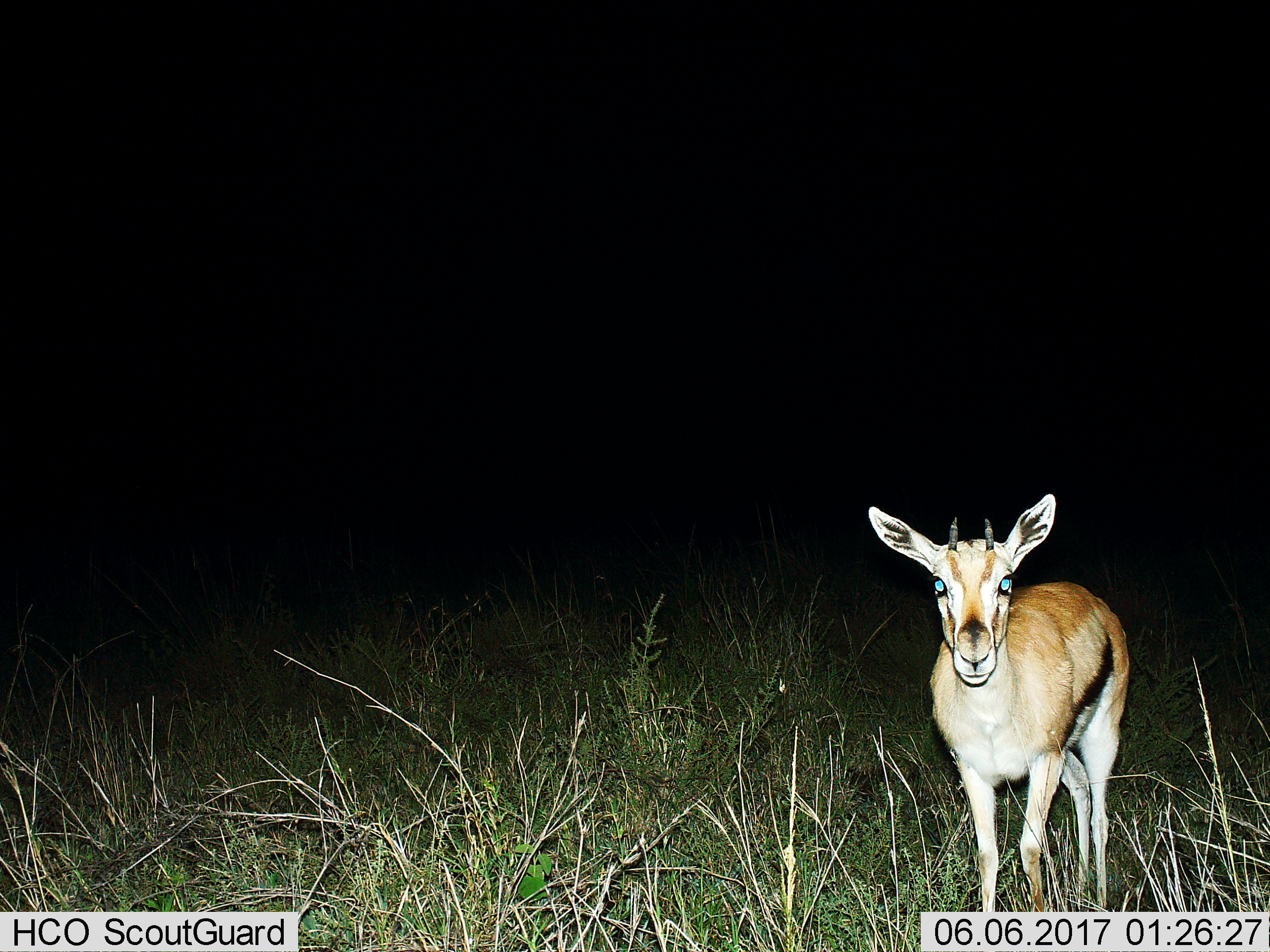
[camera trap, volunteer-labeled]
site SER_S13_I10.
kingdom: Animalia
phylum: Chordata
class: Mammalia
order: Artiodactyla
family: Bovidae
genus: Eudorcas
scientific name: Eudorcas thomsonii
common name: thomson's gazelle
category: gazellethomsons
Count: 1.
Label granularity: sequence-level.